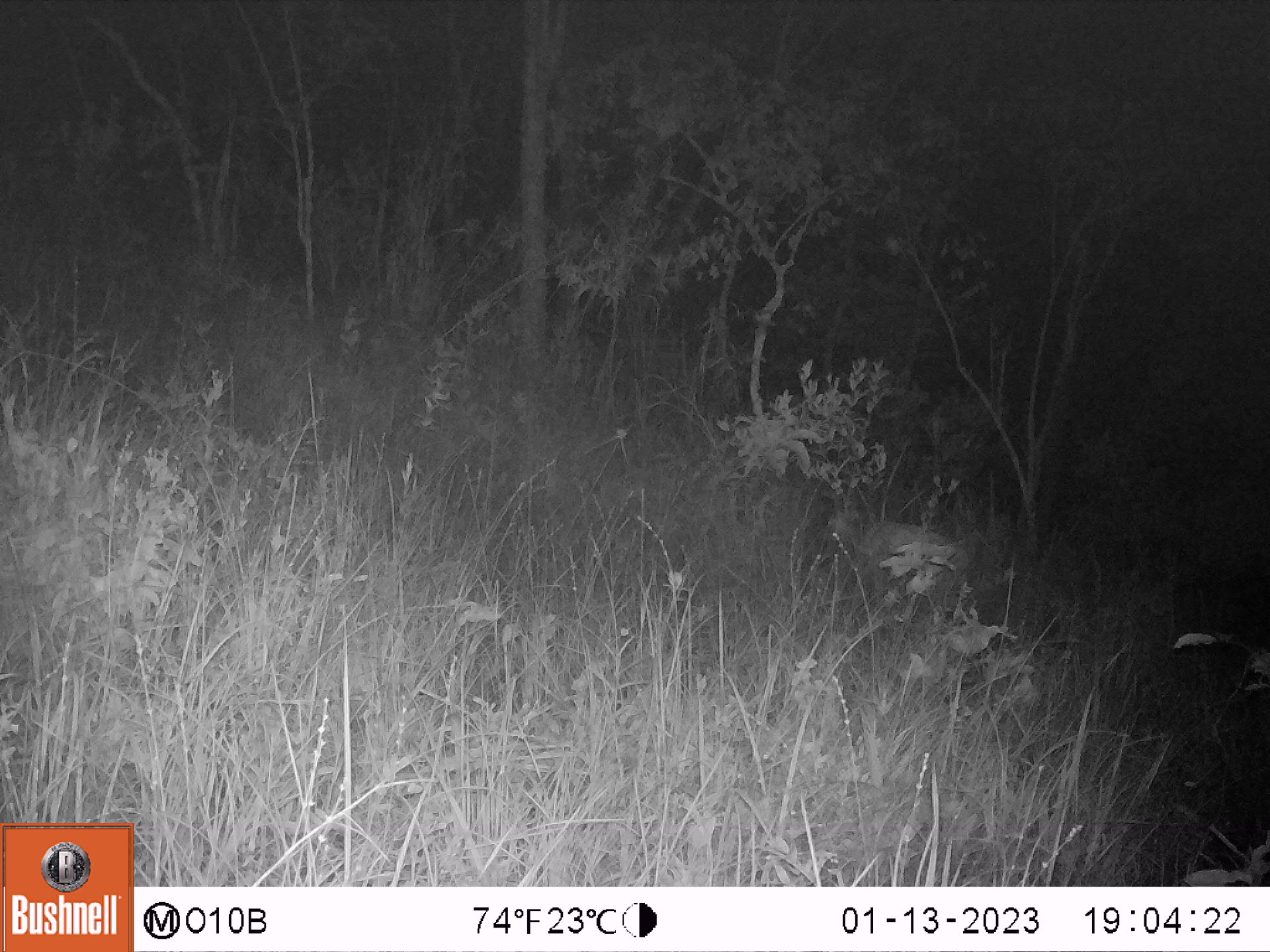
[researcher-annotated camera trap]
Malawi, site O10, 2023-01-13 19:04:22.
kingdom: Animalia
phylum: Chordata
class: Mammalia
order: Artiodactyla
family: Bovidae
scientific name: Antilopinae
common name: small antelope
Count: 1.